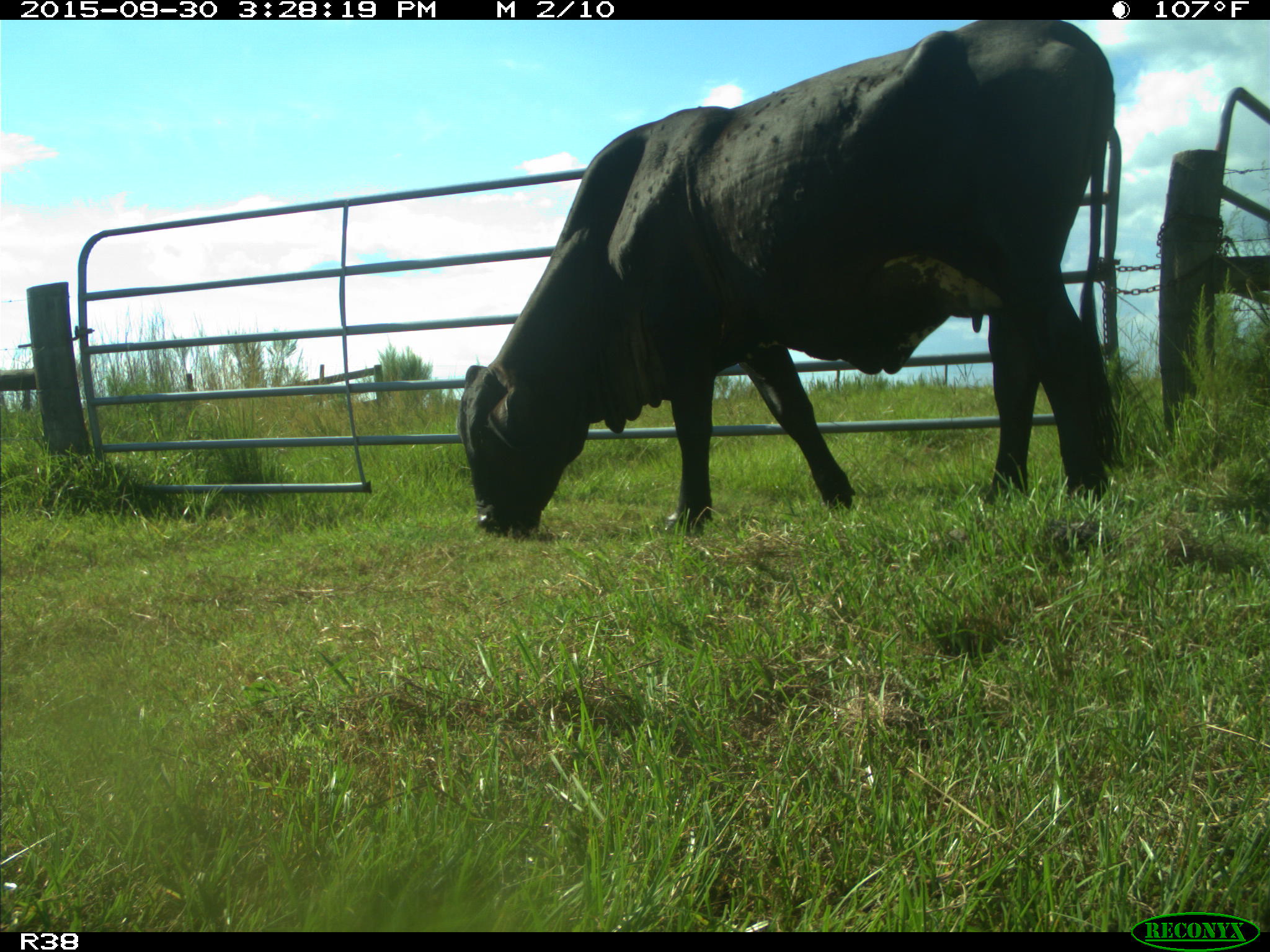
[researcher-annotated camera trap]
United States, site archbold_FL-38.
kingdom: Animalia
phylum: Chordata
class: Mammalia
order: Artiodactyla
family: Bovidae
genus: Bos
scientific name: Bos taurus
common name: domestic cow